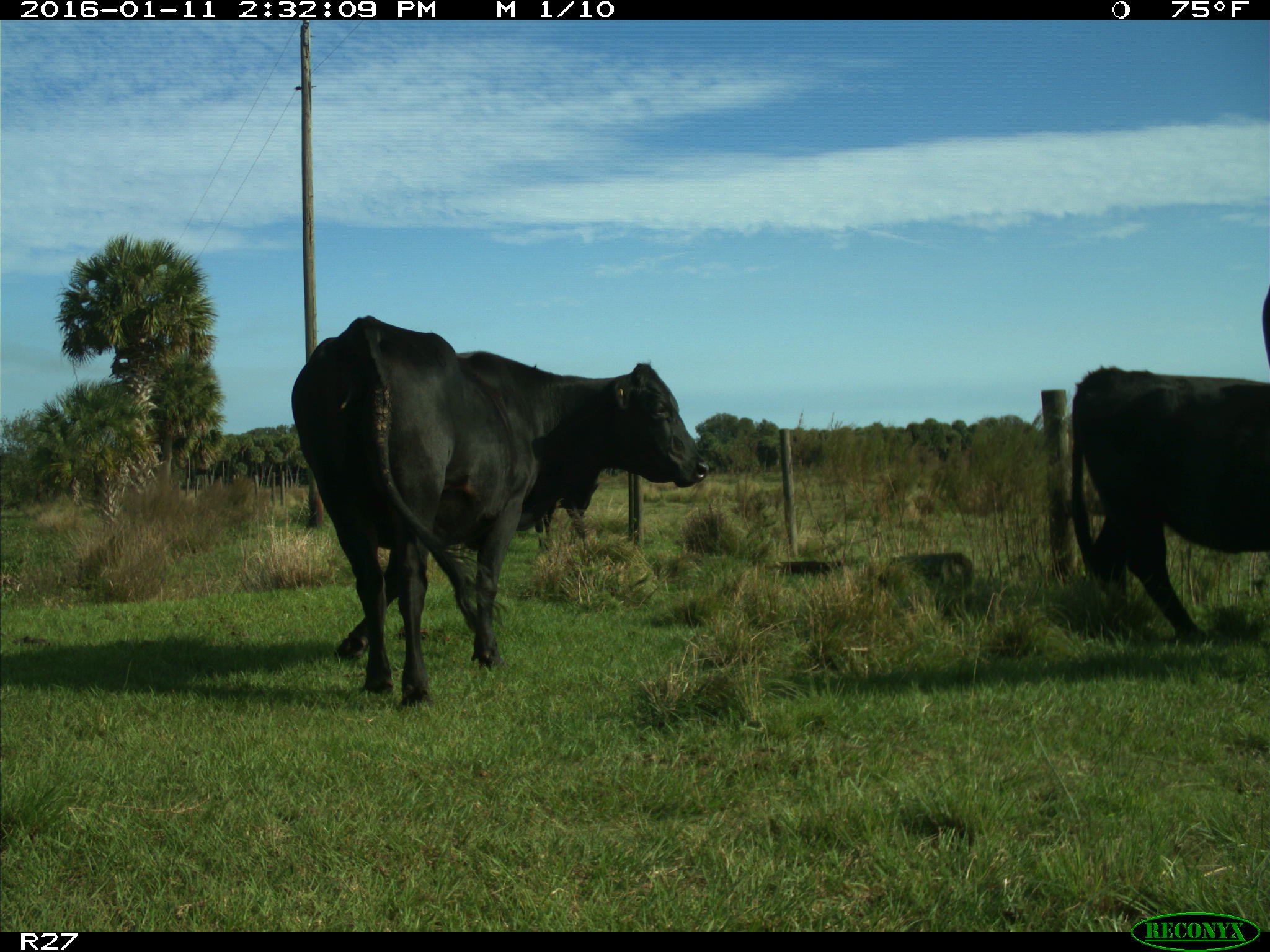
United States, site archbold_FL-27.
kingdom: Animalia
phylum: Chordata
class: Mammalia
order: Artiodactyla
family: Bovidae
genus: Bos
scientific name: Bos taurus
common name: domestic cow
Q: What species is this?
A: Bos taurus (domestic cow).